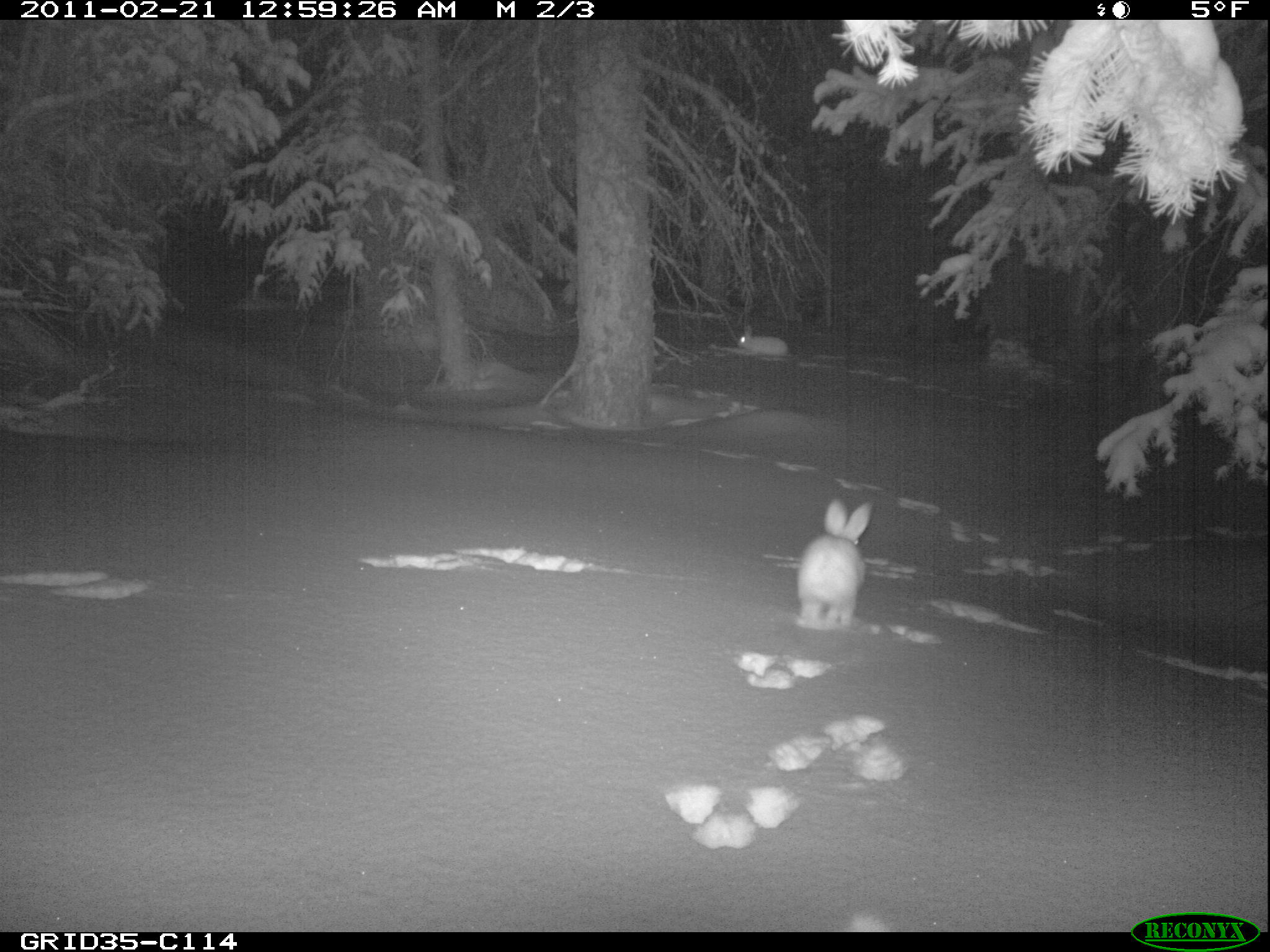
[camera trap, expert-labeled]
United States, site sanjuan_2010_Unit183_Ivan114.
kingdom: Animalia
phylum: Chordata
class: Mammalia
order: Lagomorpha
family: Leporidae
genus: Lepus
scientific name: Lepus americanus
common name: snowshoe hare